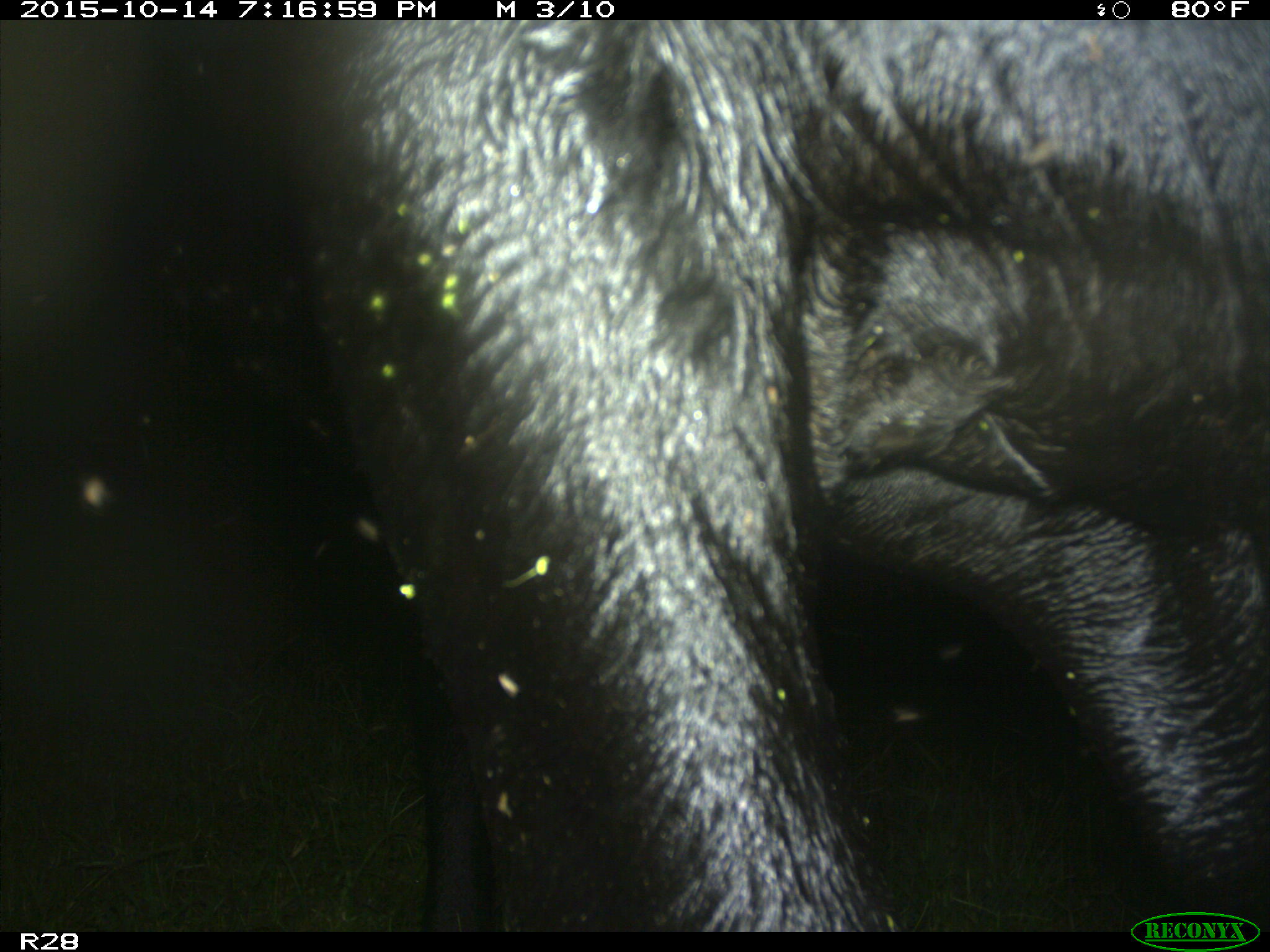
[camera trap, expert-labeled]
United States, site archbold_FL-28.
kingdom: Animalia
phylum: Chordata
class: Mammalia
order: Artiodactyla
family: Bovidae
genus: Bos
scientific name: Bos taurus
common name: domestic cow